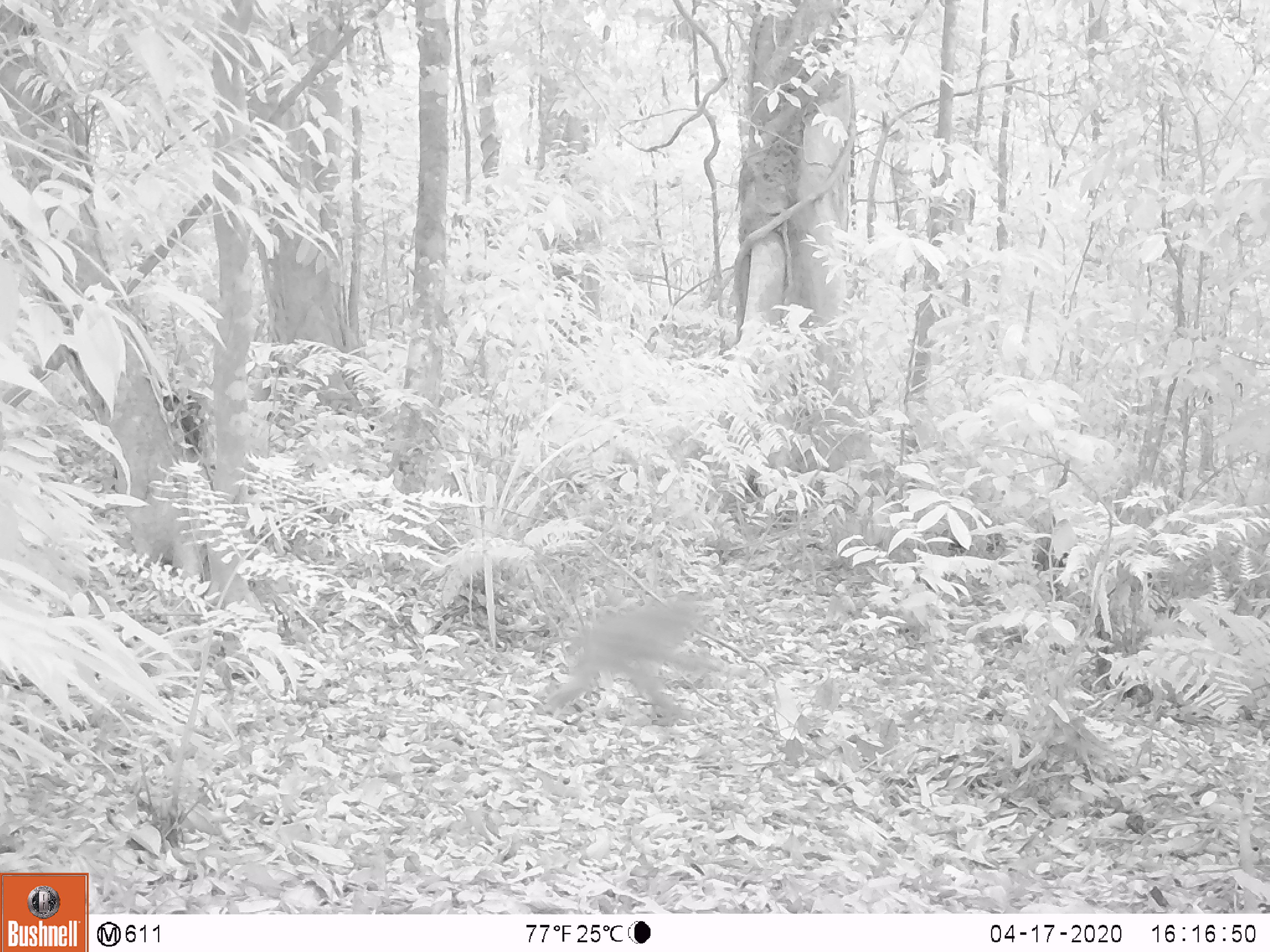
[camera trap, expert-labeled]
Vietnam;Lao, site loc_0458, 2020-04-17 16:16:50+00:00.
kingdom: Animalia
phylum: Chordata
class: Mammalia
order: Primates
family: Cercopithecidae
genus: Macaca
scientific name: Macaca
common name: macaque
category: unidentified macaque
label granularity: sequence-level